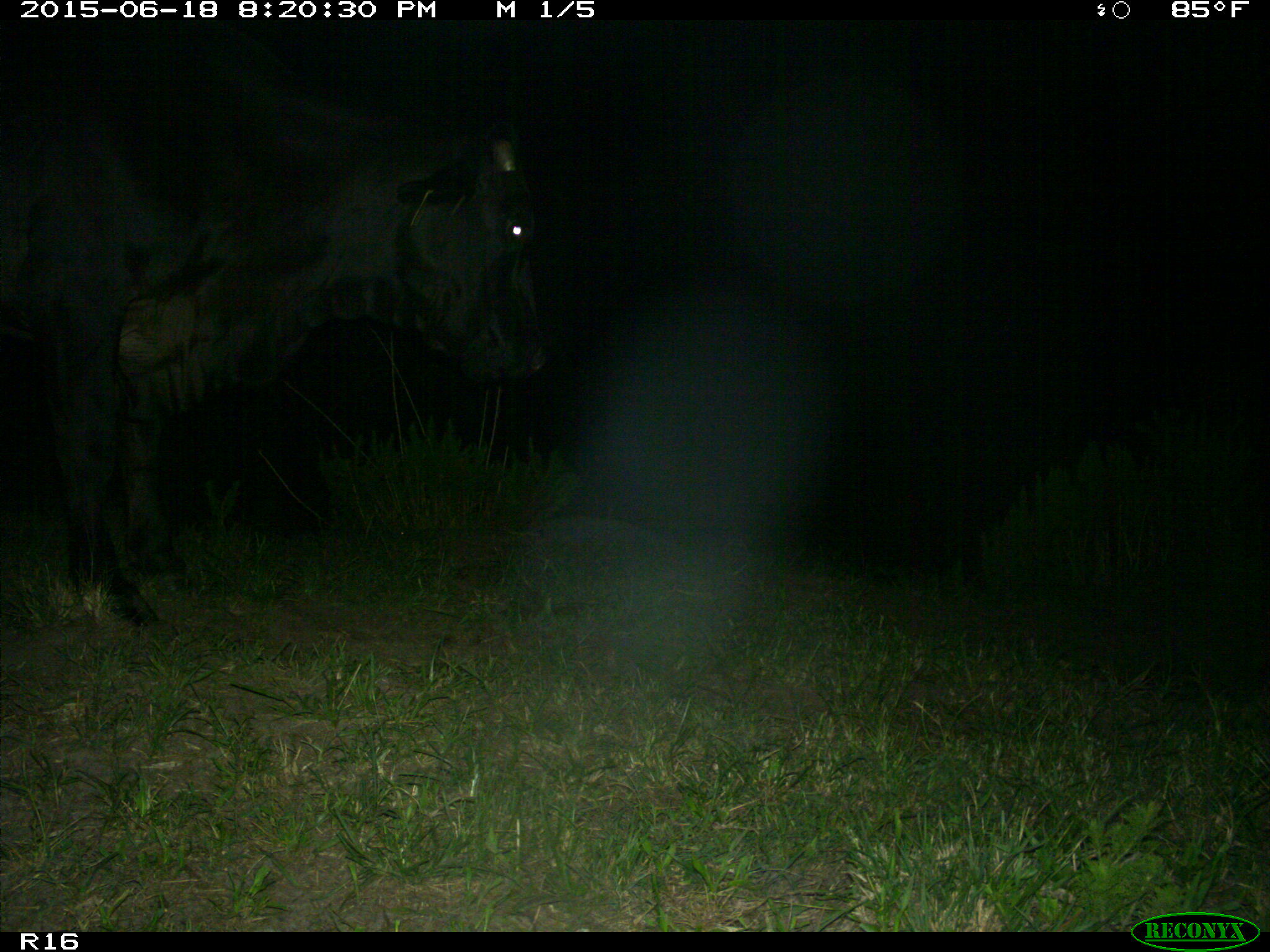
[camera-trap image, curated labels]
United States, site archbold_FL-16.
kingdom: Animalia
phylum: Chordata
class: Mammalia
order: Artiodactyla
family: Bovidae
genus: Bos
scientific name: Bos taurus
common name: domestic cow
Bos taurus (domestic cow).